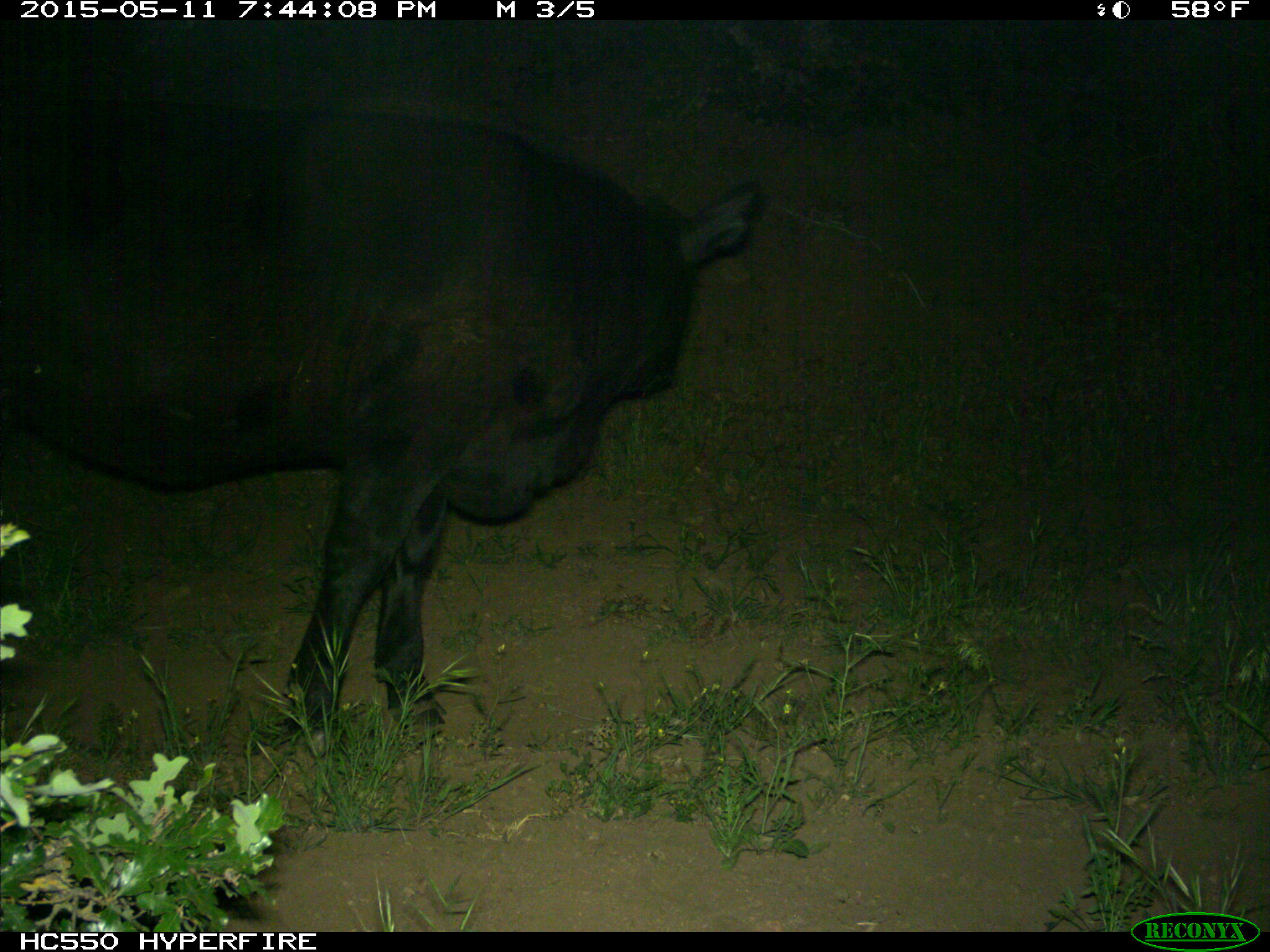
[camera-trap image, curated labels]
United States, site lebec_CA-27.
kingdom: Animalia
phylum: Chordata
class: Mammalia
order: Artiodactyla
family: Bovidae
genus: Bos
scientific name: Bos taurus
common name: domestic cow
Bos taurus (domestic cow).